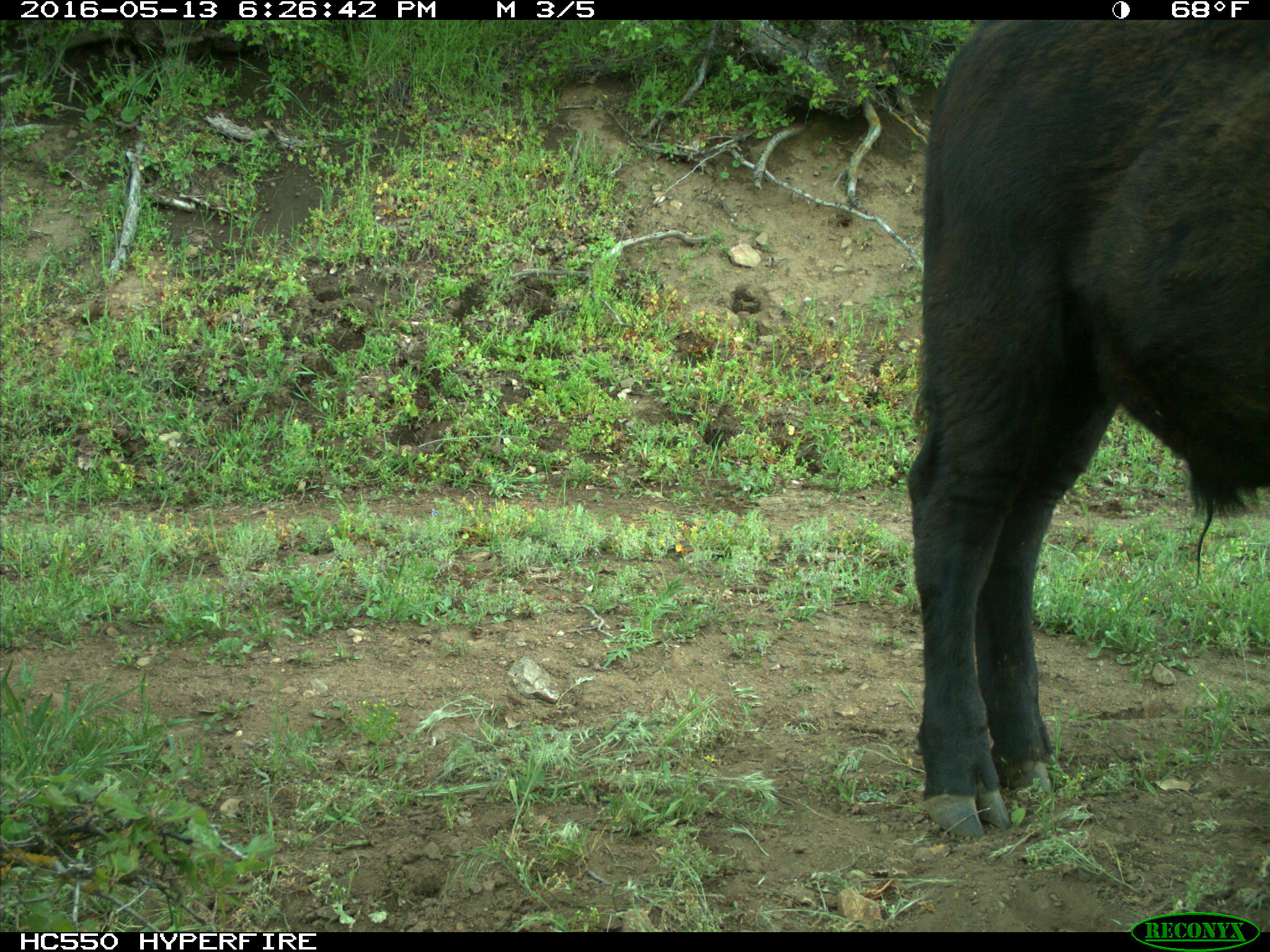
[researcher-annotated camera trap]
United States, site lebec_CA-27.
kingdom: Animalia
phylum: Chordata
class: Mammalia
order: Artiodactyla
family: Bovidae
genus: Bos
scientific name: Bos taurus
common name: domestic cow